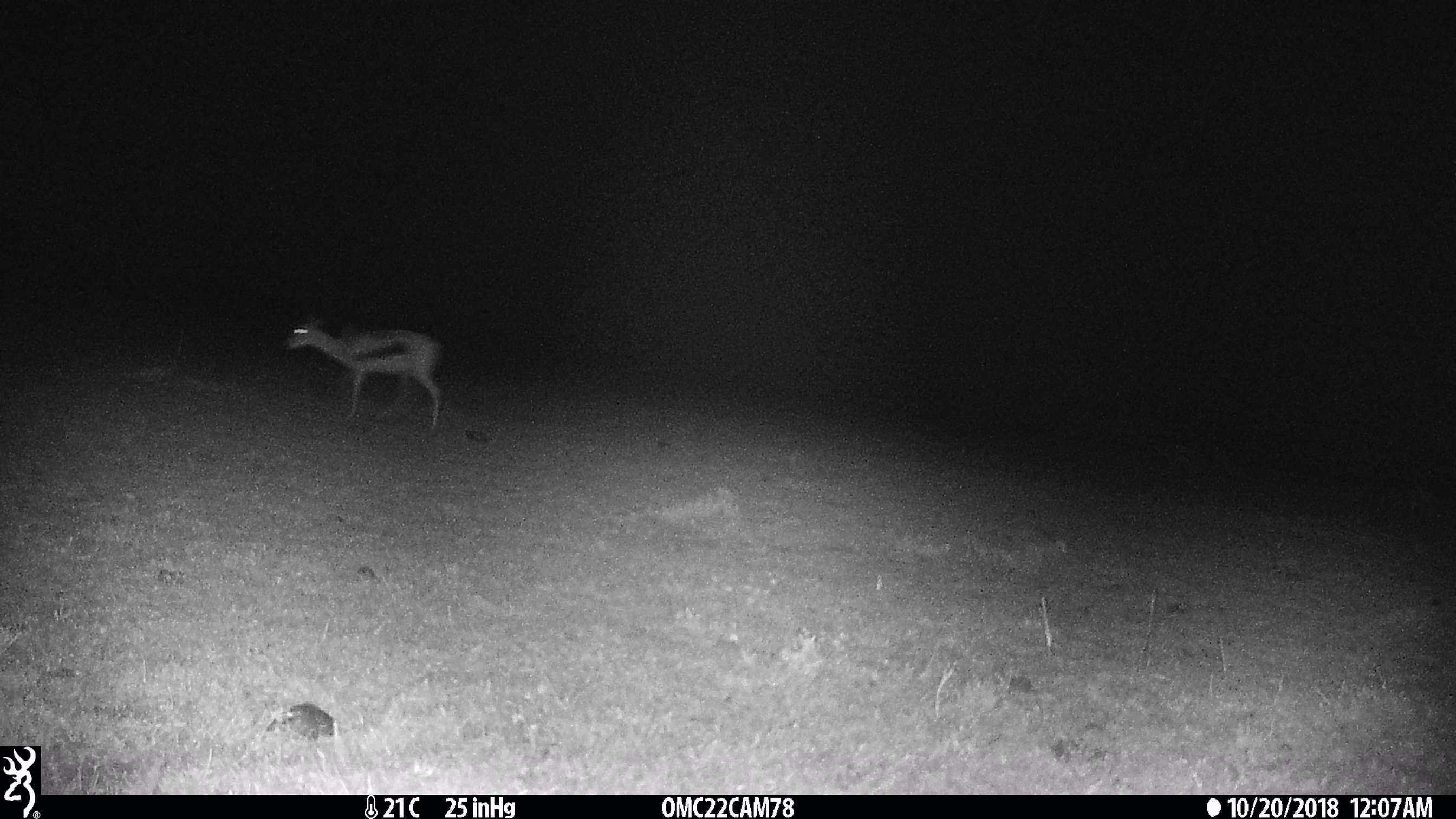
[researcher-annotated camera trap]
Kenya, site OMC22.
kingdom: Animalia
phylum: Chordata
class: Mammalia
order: Artiodactyla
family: Bovidae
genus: Eudorcas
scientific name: Eudorcas thomsonii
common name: thomon's gazelle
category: gazelle thomsons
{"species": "gazelle thomsons (thomon's gazelle) (Eudorcas thomsonii)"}